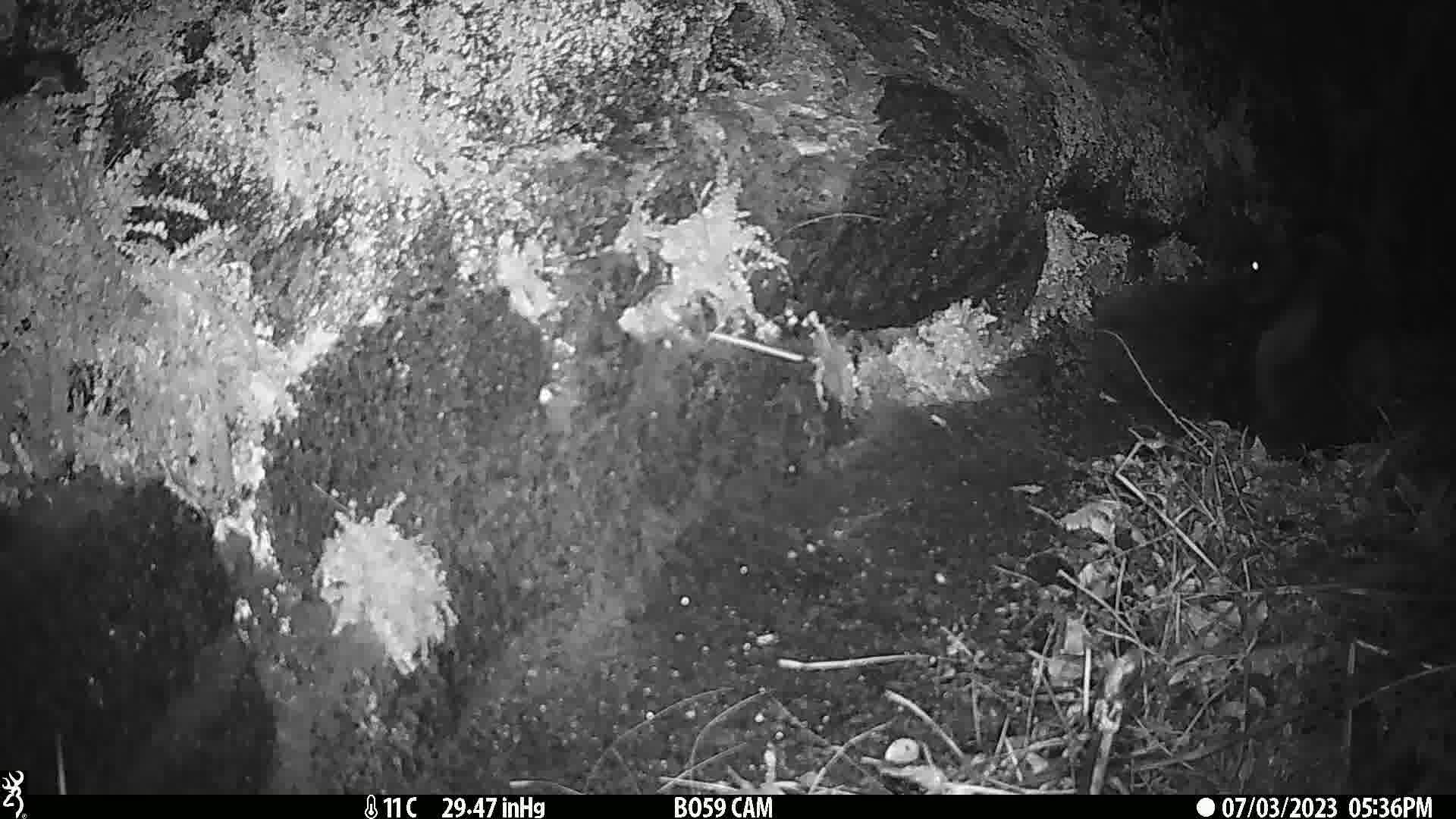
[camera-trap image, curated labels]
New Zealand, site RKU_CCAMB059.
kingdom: Animalia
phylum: Chordata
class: Mammalia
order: Carnivora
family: Felidae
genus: Felis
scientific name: Felis catus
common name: domestic cat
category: cat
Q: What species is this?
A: Cat (domestic cat) (Felis catus).